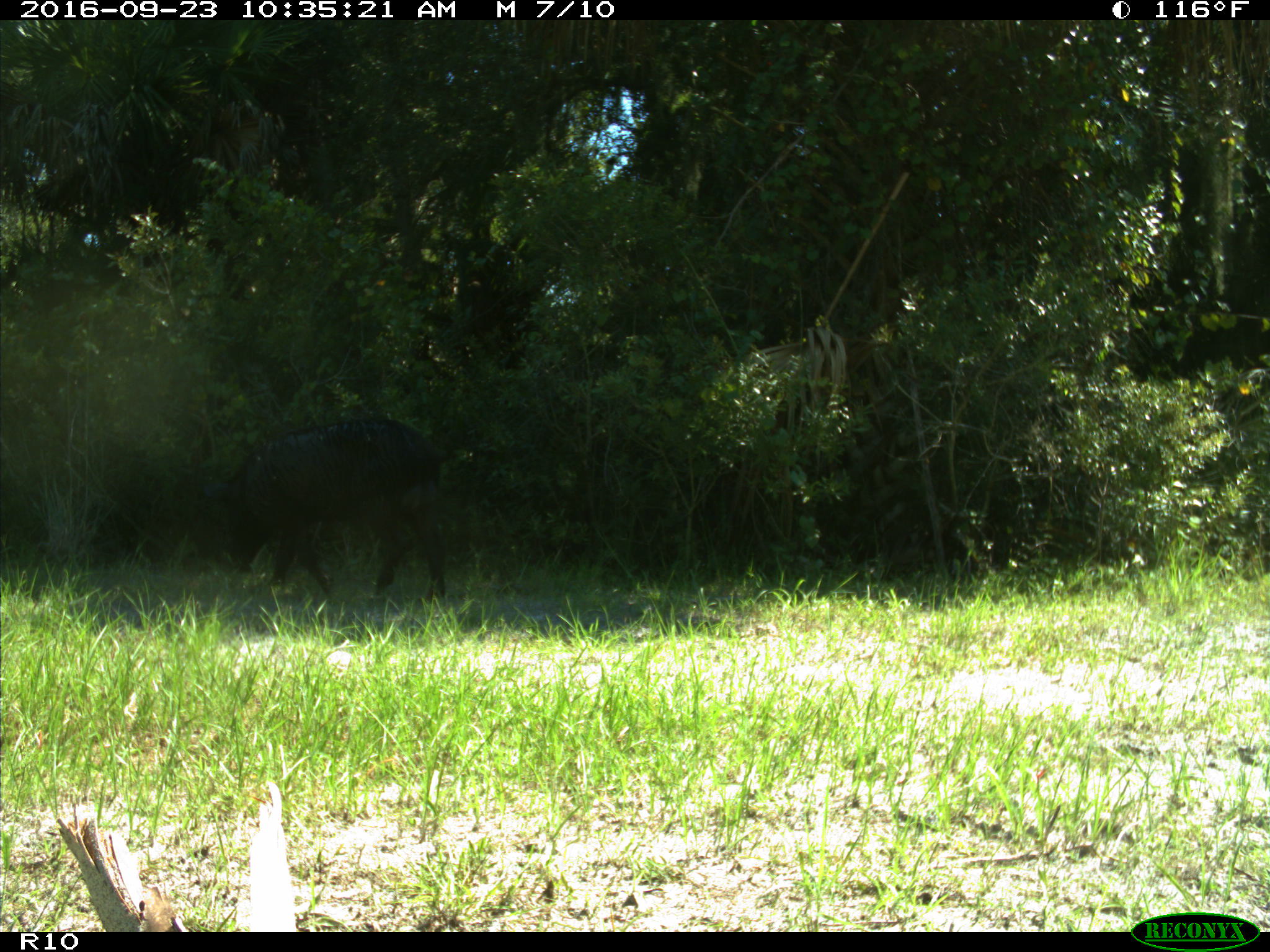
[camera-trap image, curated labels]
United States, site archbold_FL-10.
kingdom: Animalia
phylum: Chordata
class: Mammalia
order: Artiodactyla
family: Suidae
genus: Sus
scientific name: Sus scrofa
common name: wild boar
Sus scrofa (wild boar).